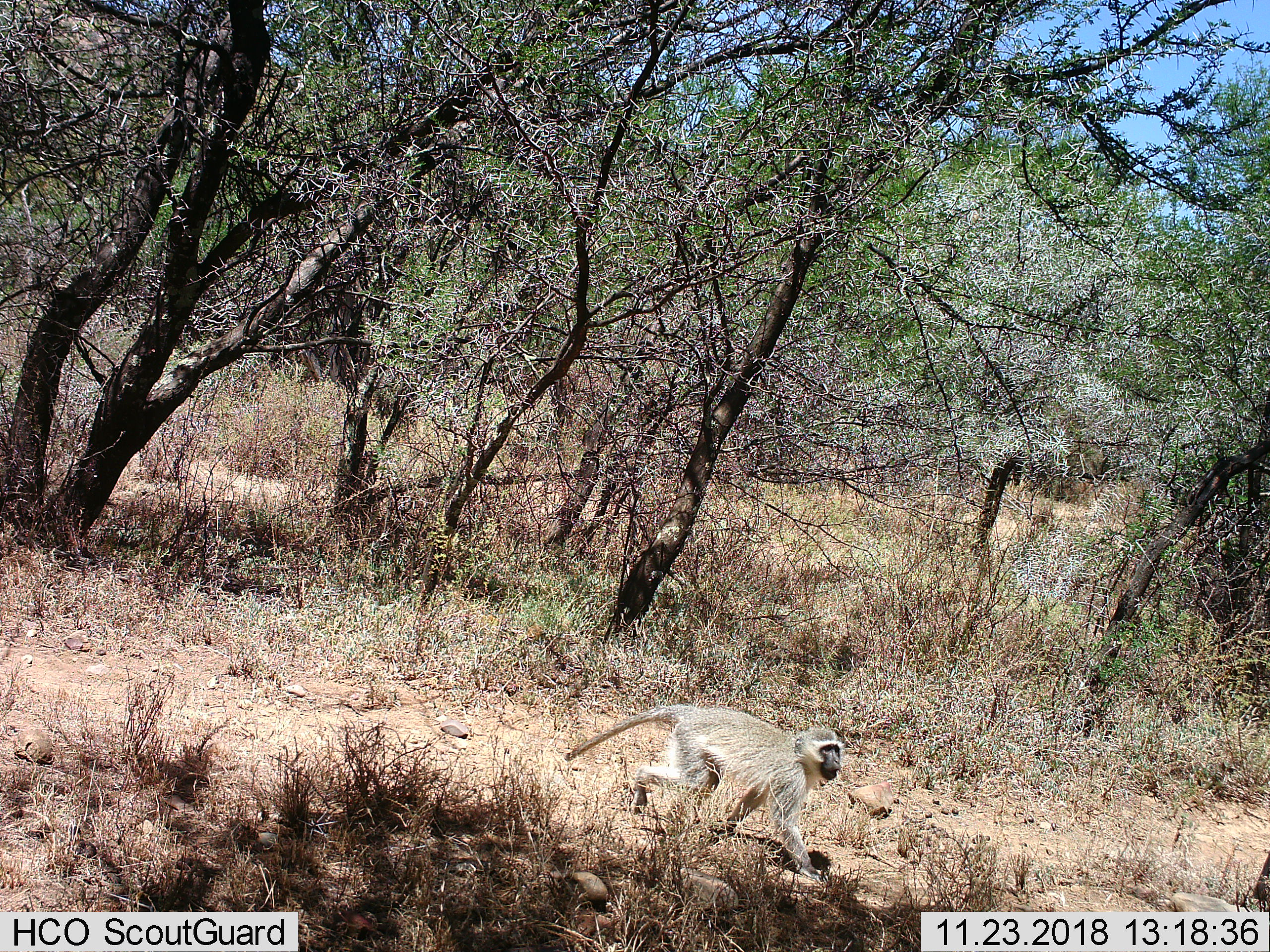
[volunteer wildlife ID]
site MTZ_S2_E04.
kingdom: Animalia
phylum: Chordata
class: Mammalia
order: Primates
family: Cercopithecidae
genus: Chlorocebus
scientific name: Chlorocebus pygerythrus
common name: vervet monkey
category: monkeyvervet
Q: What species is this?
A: Monkeyvervet (vervet monkey) (Chlorocebus pygerythrus).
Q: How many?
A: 1.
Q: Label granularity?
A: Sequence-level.